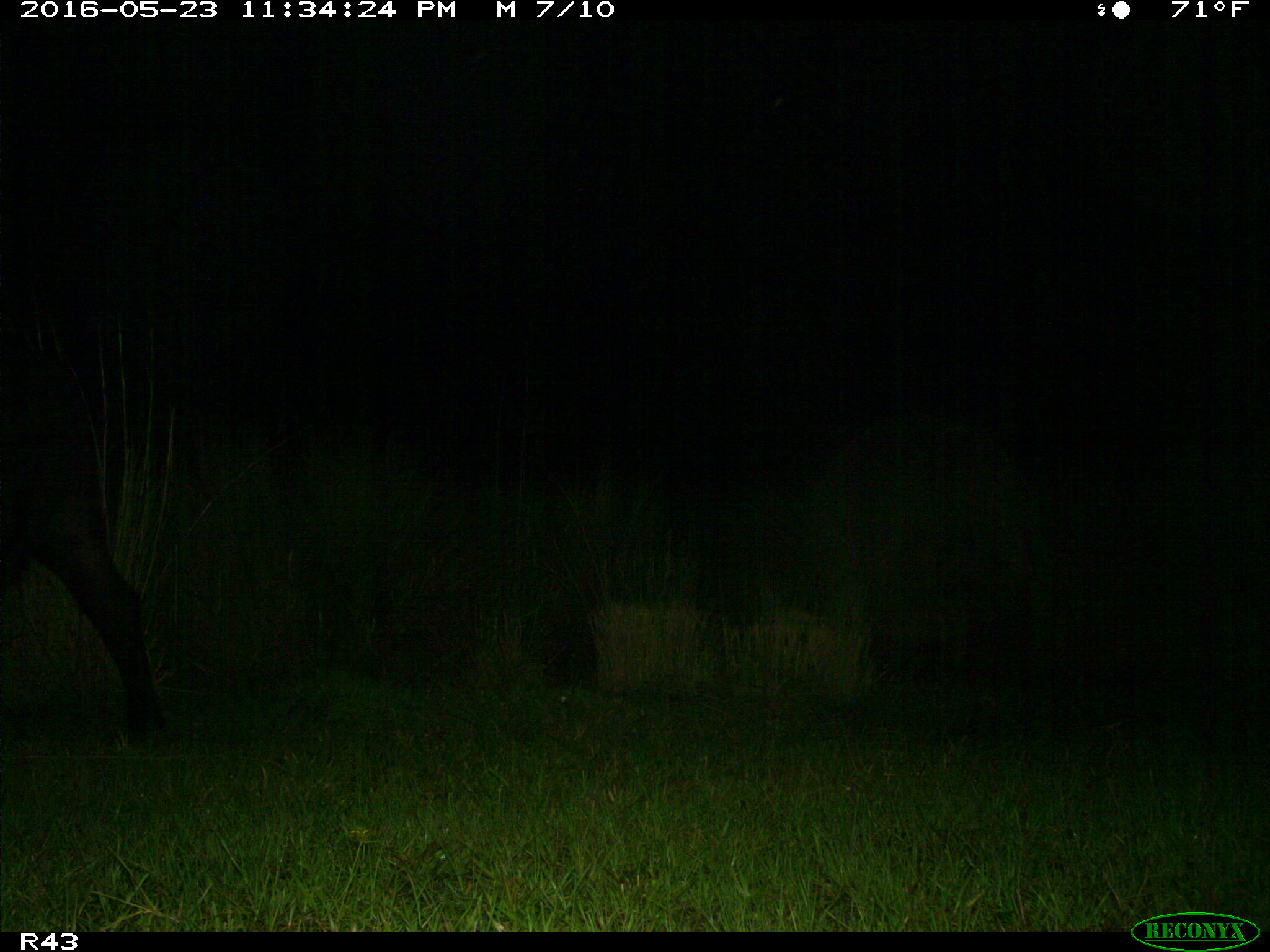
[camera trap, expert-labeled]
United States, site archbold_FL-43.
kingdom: Animalia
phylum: Chordata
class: Mammalia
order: Artiodactyla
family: Bovidae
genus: Bos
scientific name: Bos taurus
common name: domestic cow